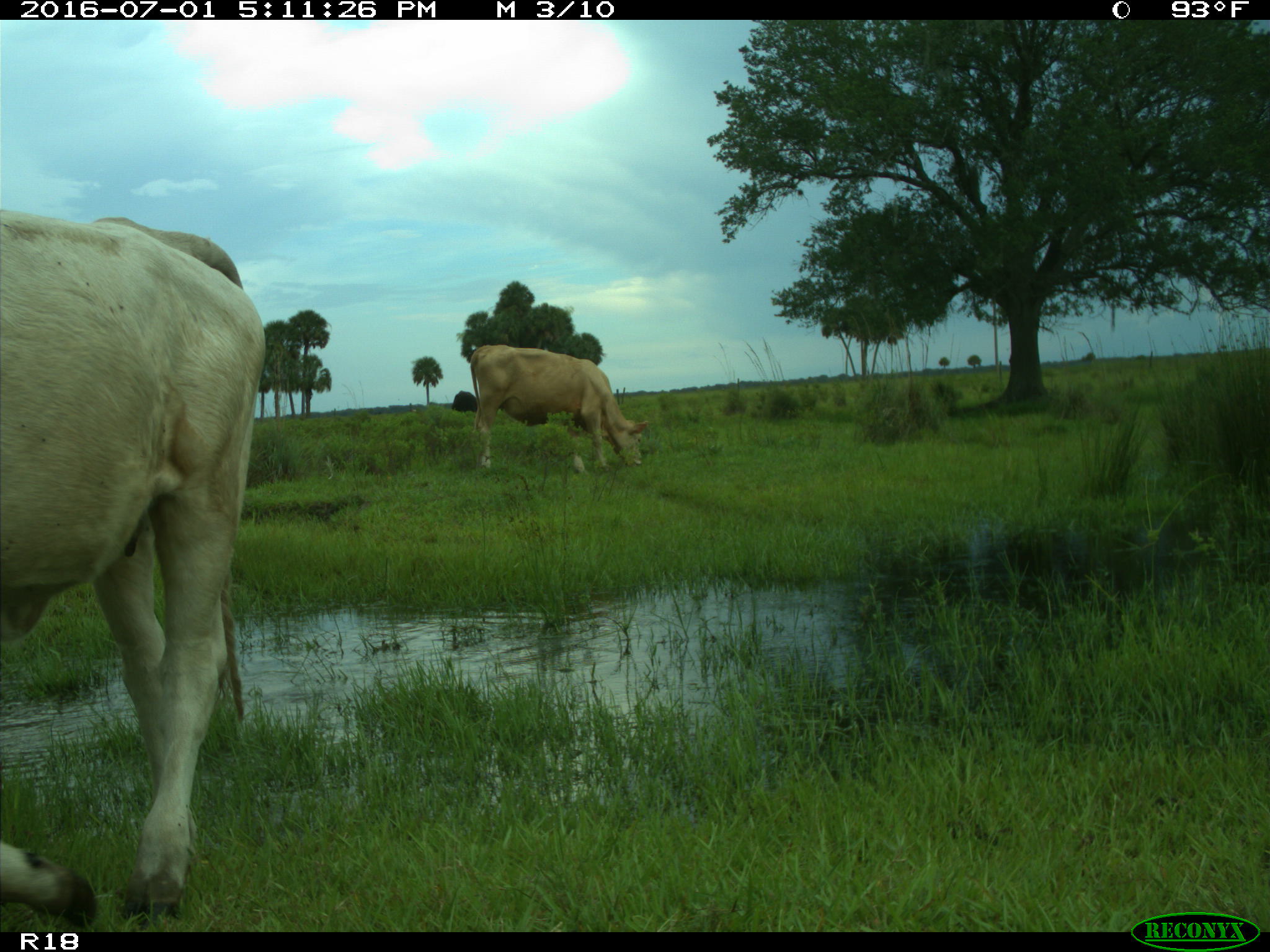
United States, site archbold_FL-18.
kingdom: Animalia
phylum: Chordata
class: Mammalia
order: Artiodactyla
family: Bovidae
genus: Bos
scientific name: Bos taurus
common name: domestic cow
Bos taurus (domestic cow).